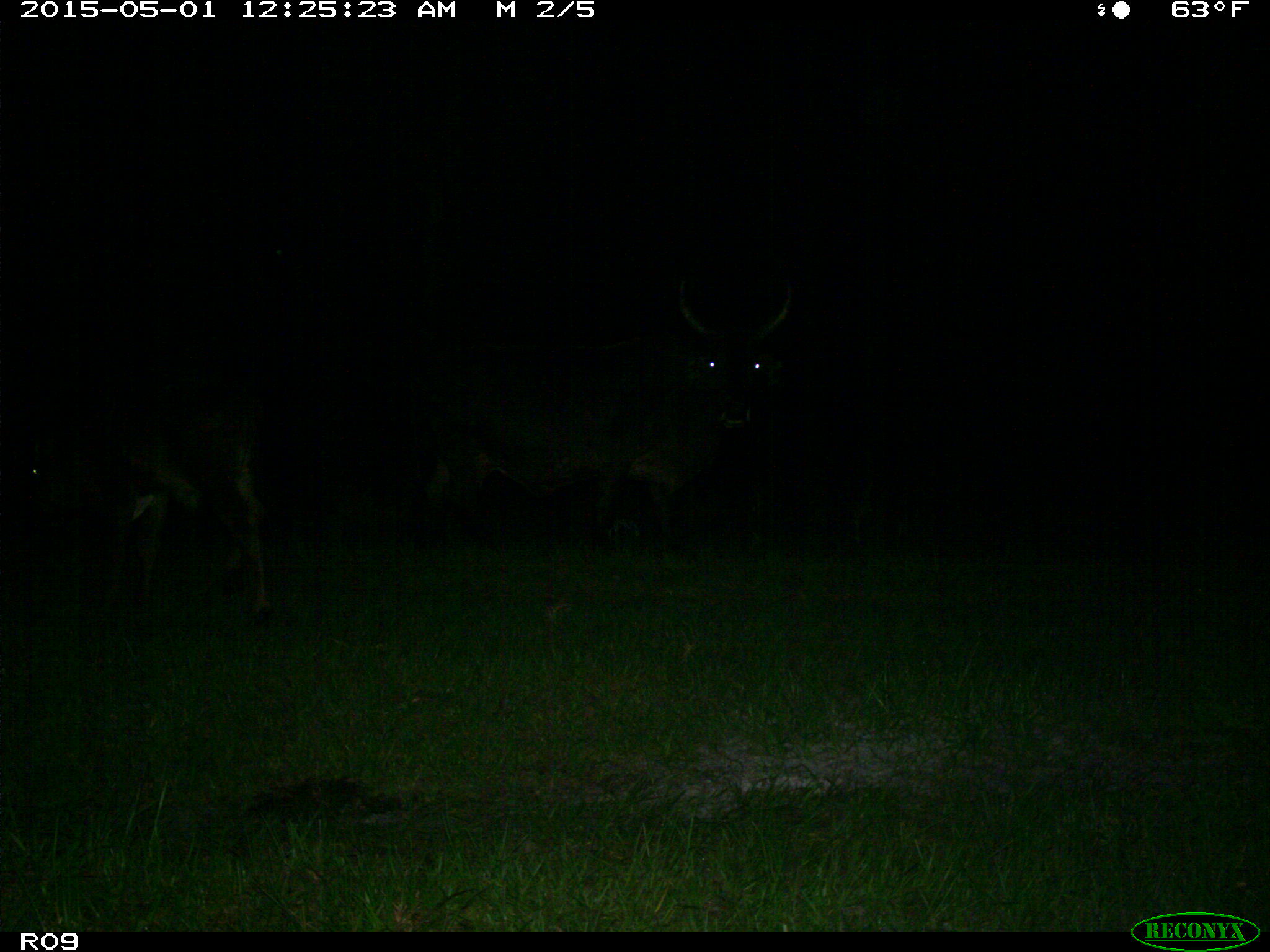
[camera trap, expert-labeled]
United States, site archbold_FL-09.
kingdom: Animalia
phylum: Chordata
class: Mammalia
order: Artiodactyla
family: Bovidae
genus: Bos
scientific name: Bos taurus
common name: domestic cow